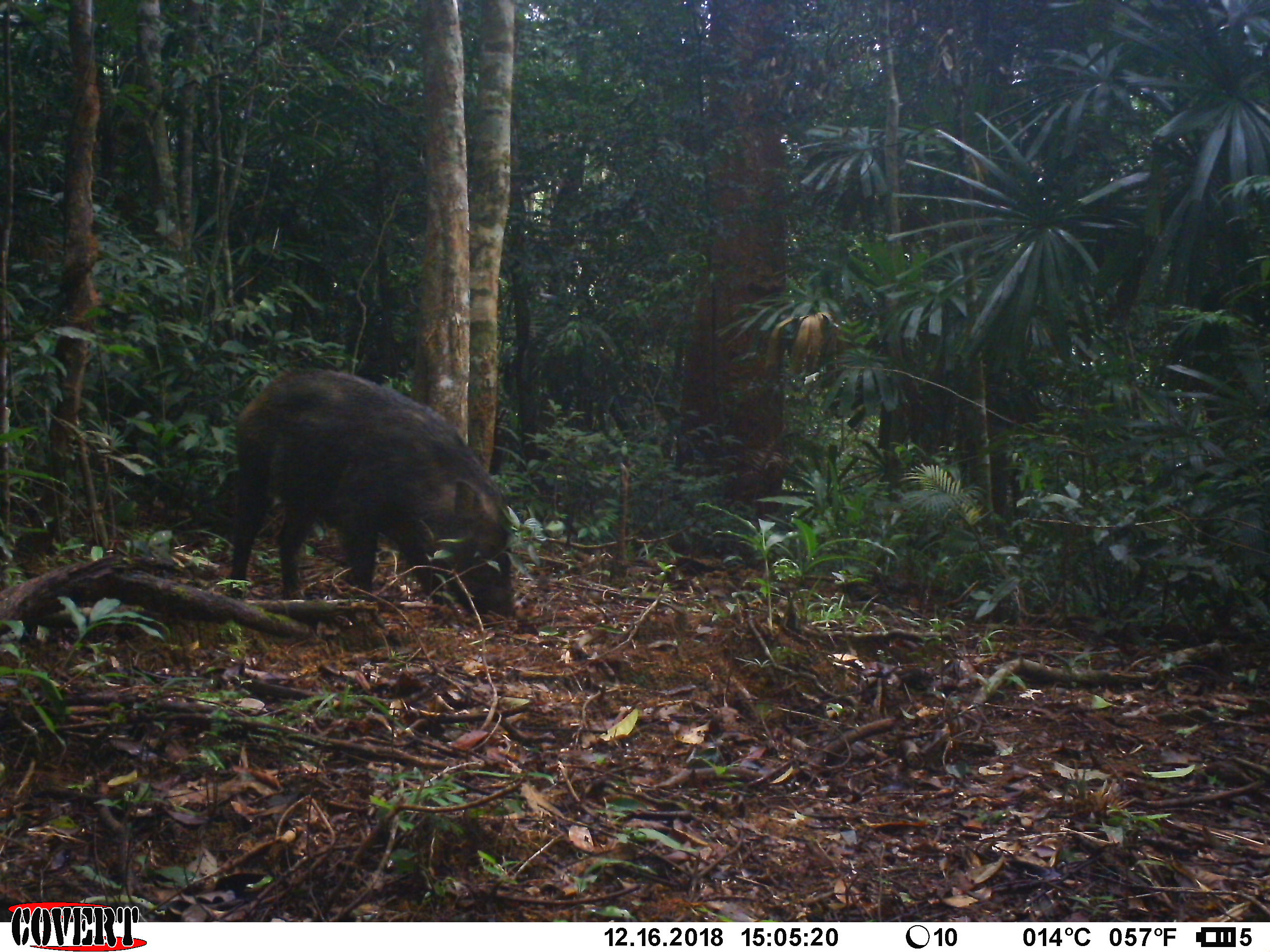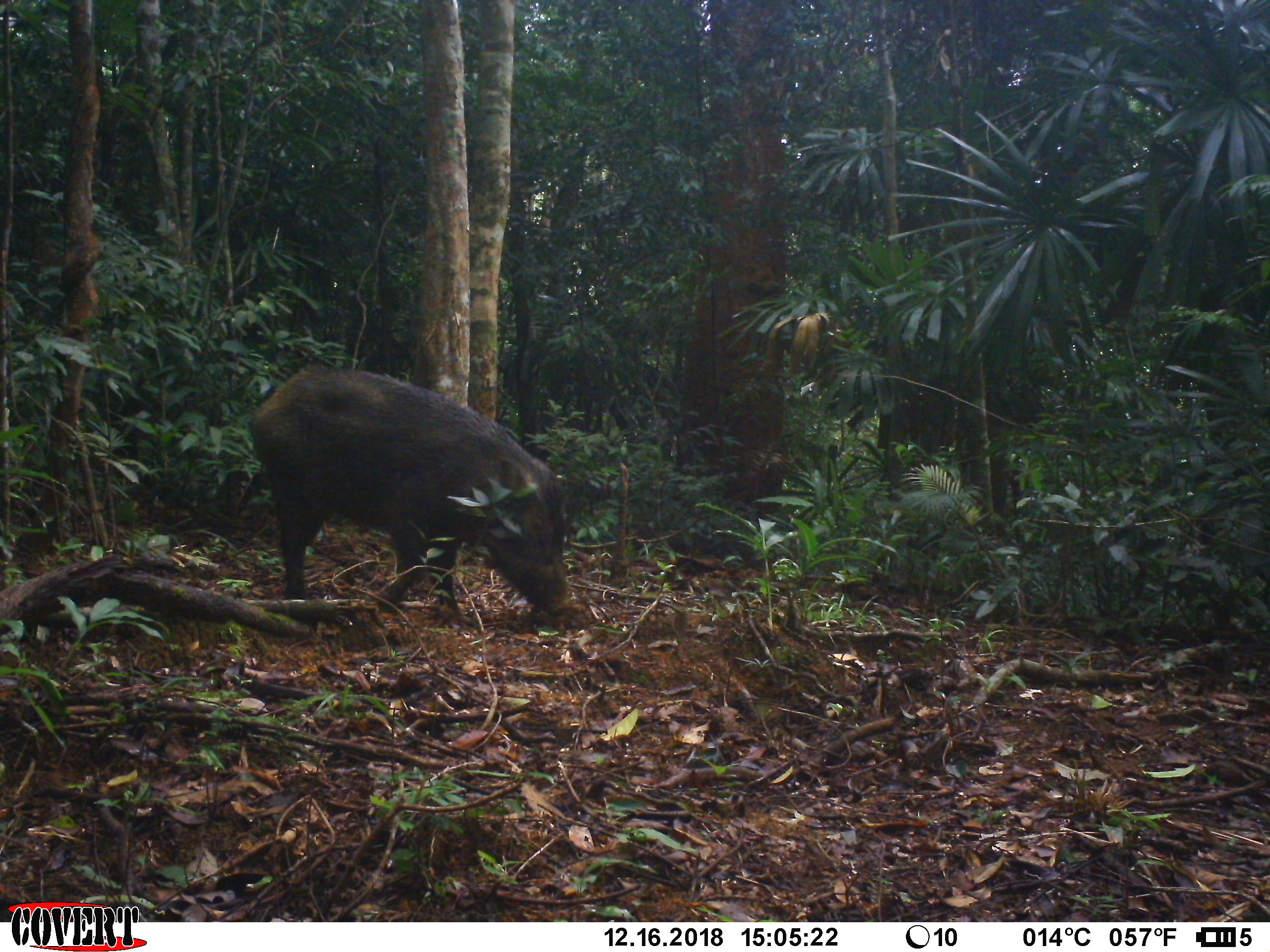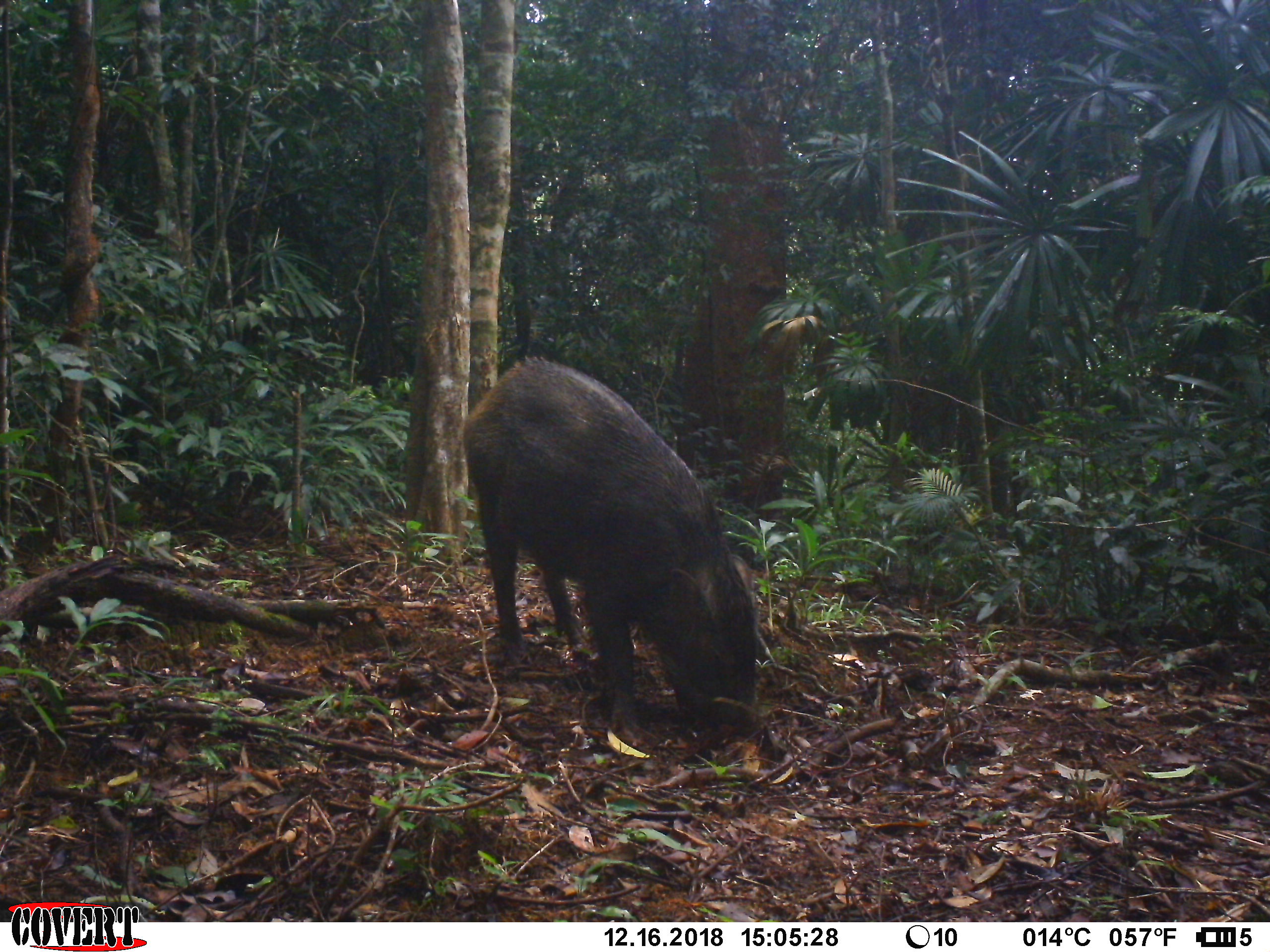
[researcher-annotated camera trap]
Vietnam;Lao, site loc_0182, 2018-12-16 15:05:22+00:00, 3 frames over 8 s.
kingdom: Animalia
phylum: Chordata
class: Mammalia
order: Artiodactyla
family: Suidae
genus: Sus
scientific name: Sus scrofa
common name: eurasian wild pig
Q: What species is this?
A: Eurasian wild pig (Sus scrofa).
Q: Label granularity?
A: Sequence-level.